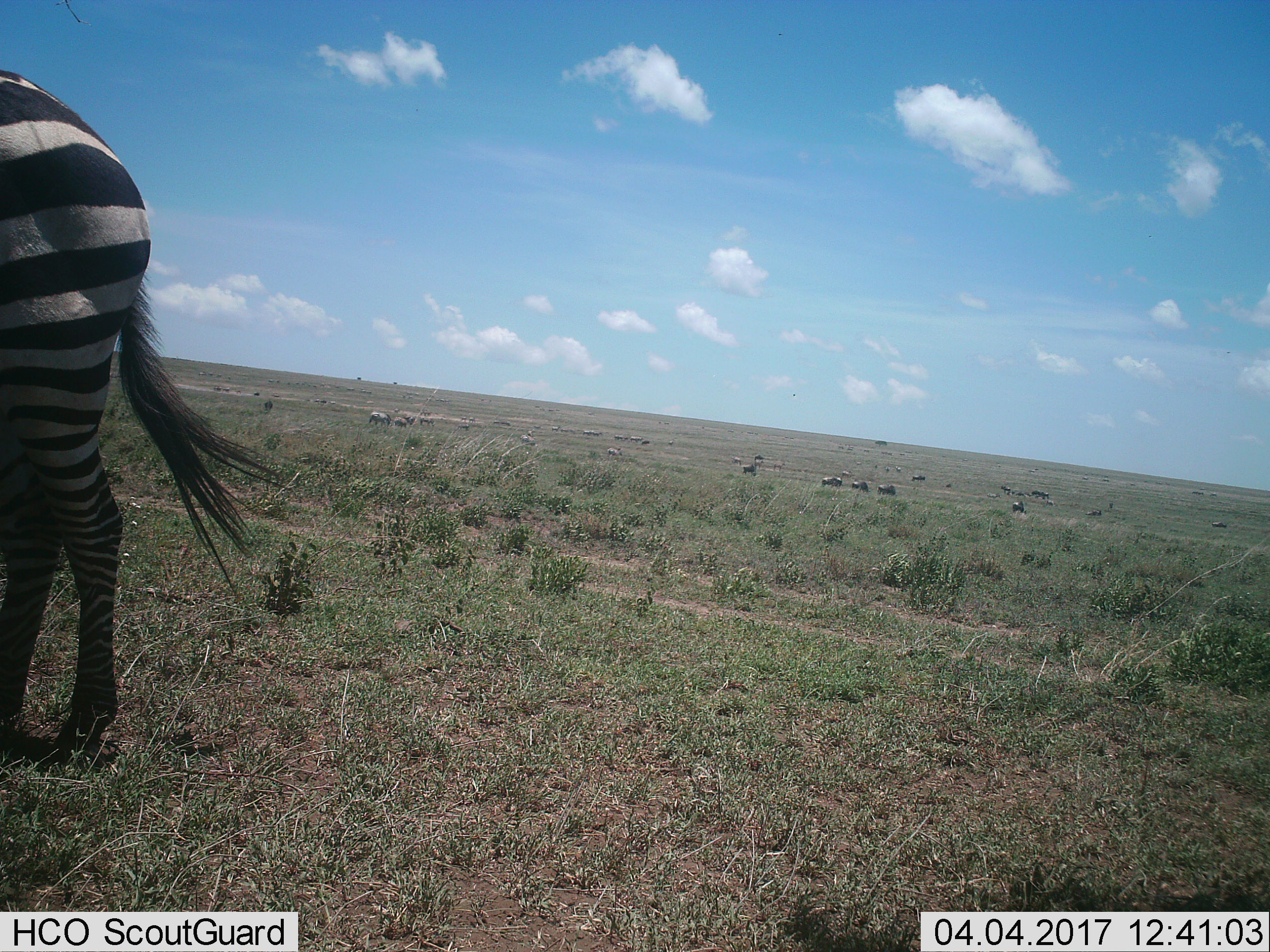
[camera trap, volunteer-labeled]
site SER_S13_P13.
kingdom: Animalia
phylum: Chordata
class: Mammalia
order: Perissodactyla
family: Equidae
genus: Equus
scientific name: Equus quagga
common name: plains zebra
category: zebraplains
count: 3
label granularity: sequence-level